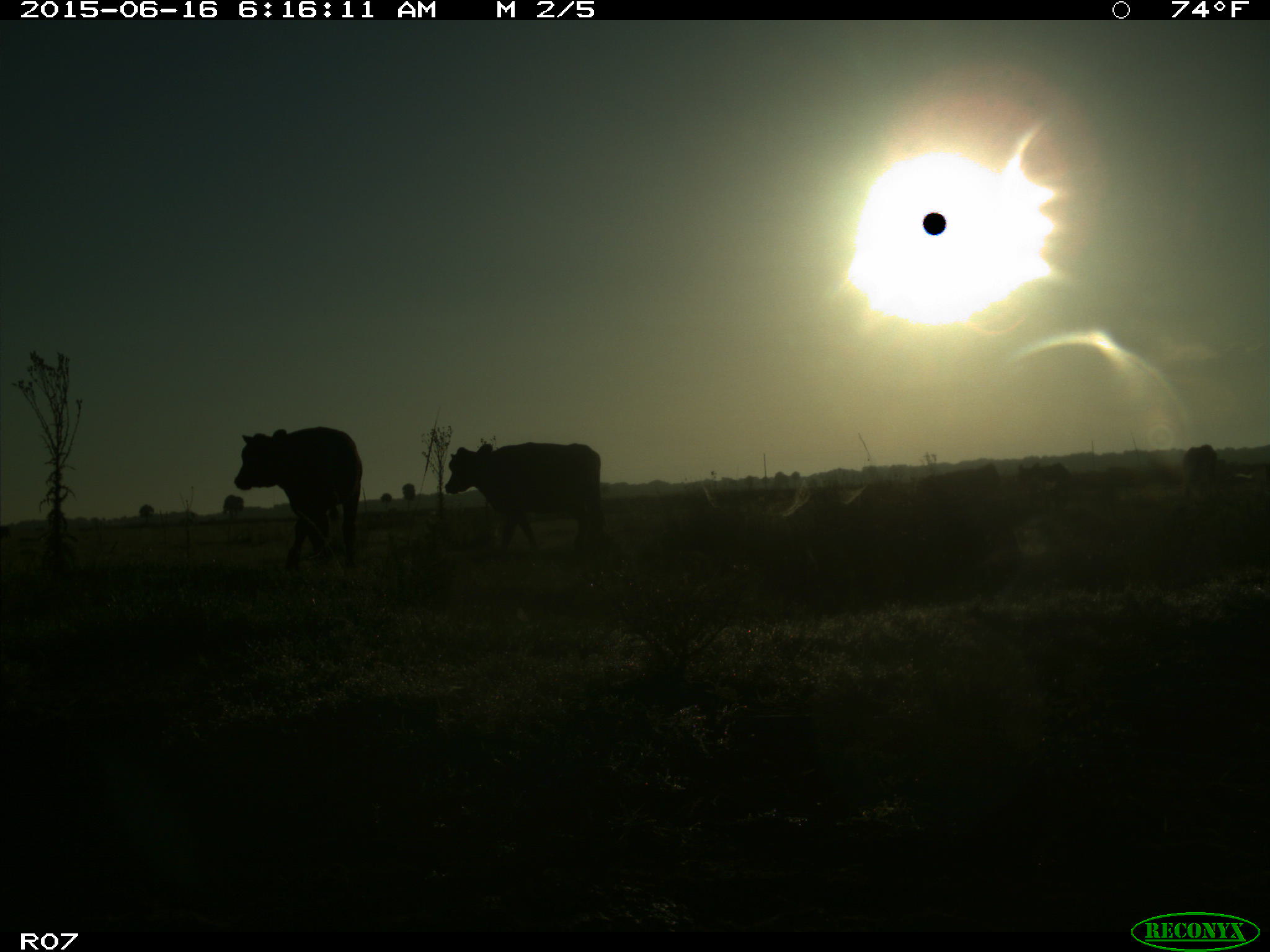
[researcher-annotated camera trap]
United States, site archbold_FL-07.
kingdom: Animalia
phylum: Chordata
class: Mammalia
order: Artiodactyla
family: Bovidae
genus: Bos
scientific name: Bos taurus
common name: domestic cow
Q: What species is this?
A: Bos taurus (domestic cow).